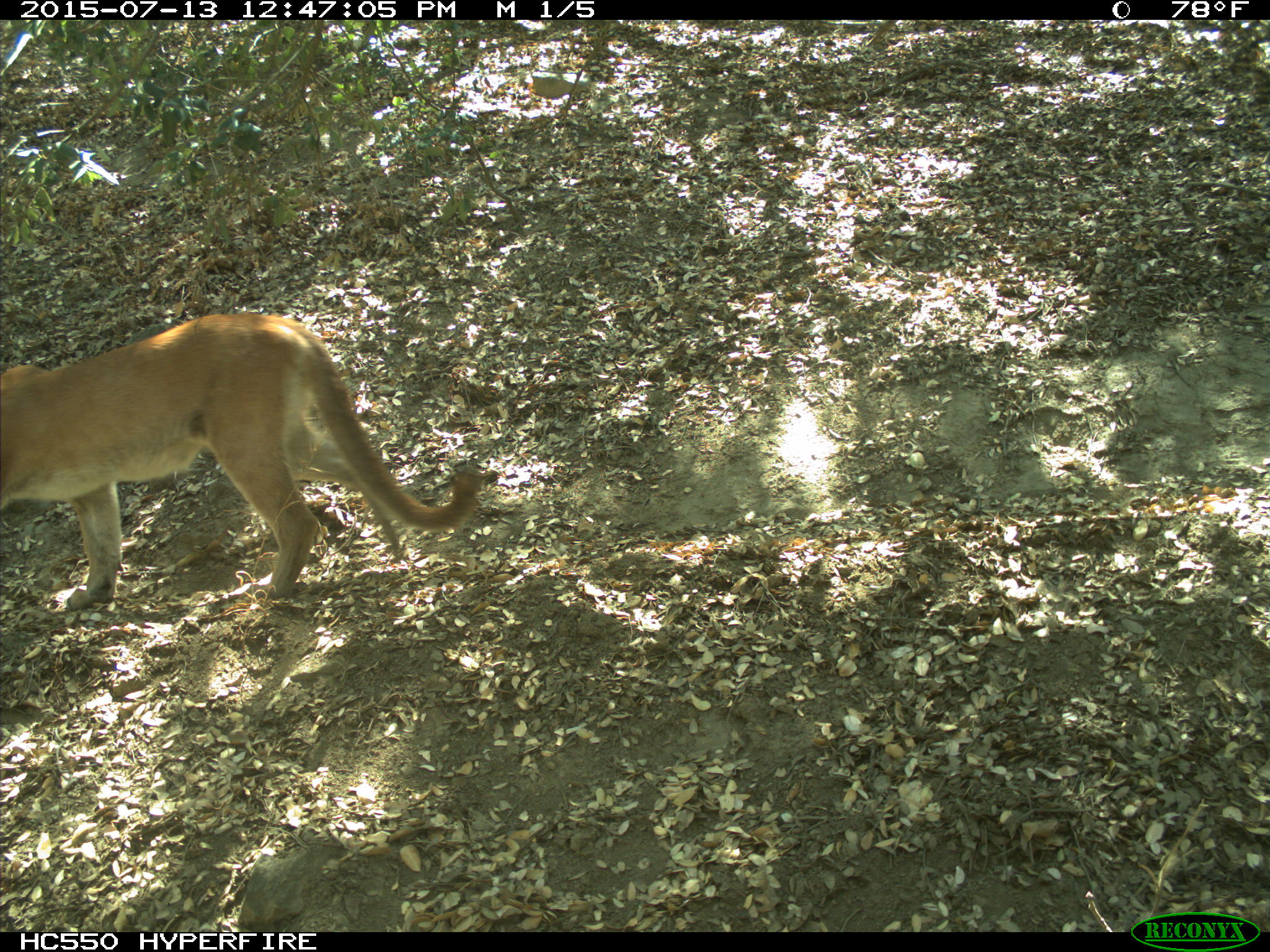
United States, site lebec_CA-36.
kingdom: Animalia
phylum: Chordata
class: Mammalia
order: Carnivora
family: Felidae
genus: Puma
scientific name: Puma concolor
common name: mountain lion